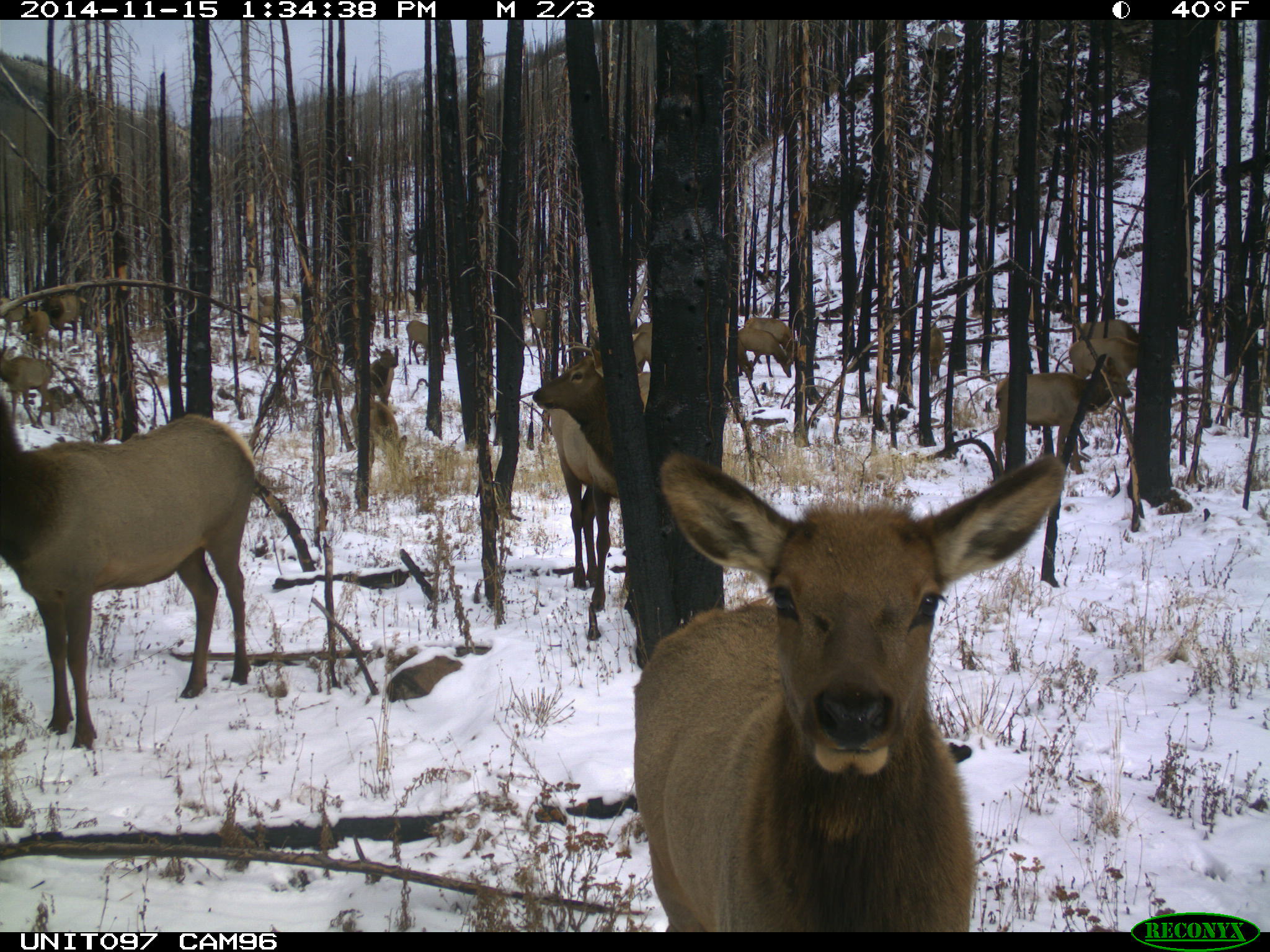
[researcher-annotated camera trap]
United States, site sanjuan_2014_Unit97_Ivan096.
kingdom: Animalia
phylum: Chordata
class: Mammalia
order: Artiodactyla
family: Cervidae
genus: Cervus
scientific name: Cervus elaphus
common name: red deer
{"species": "Cervus elaphus (red deer)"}